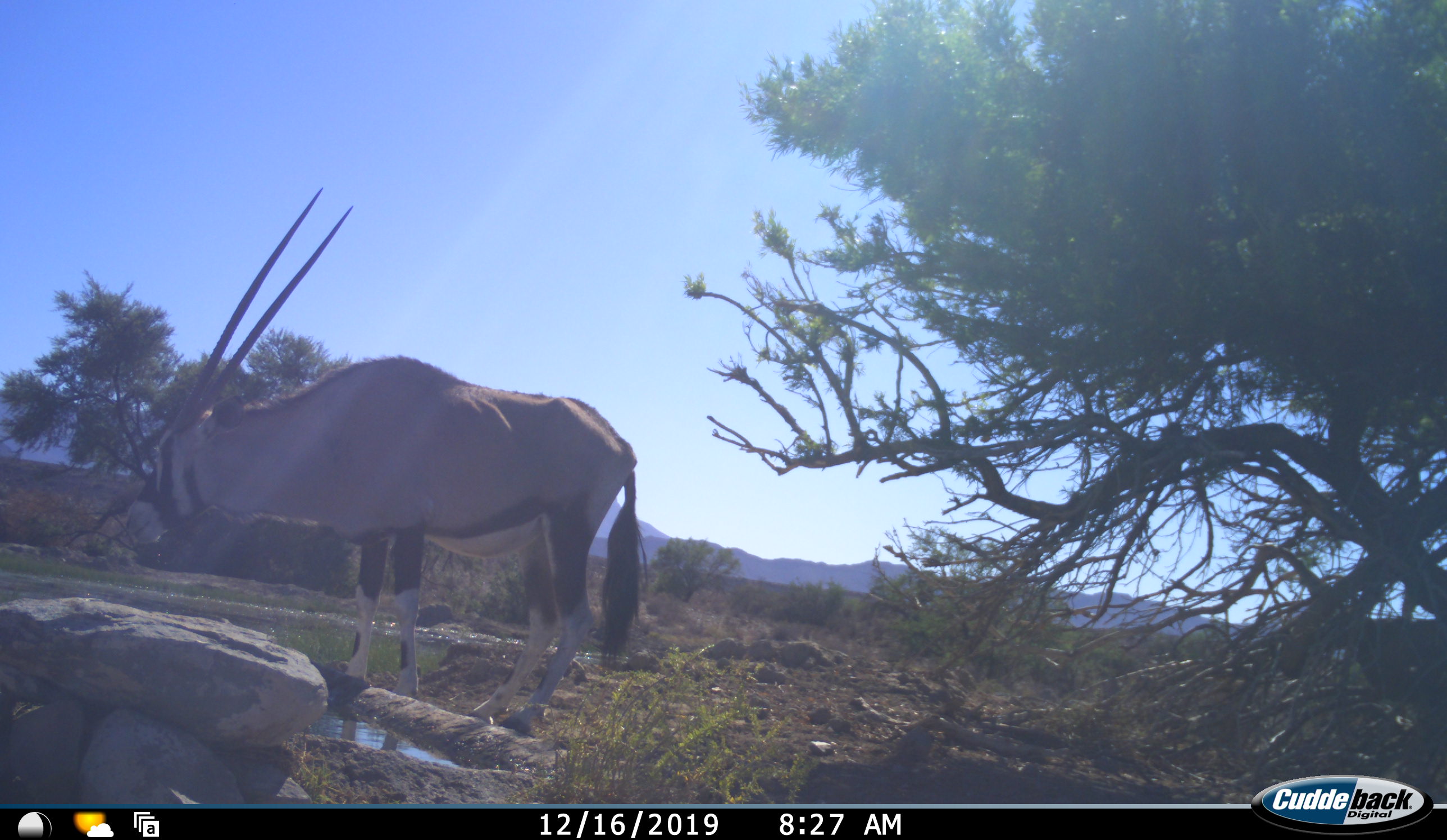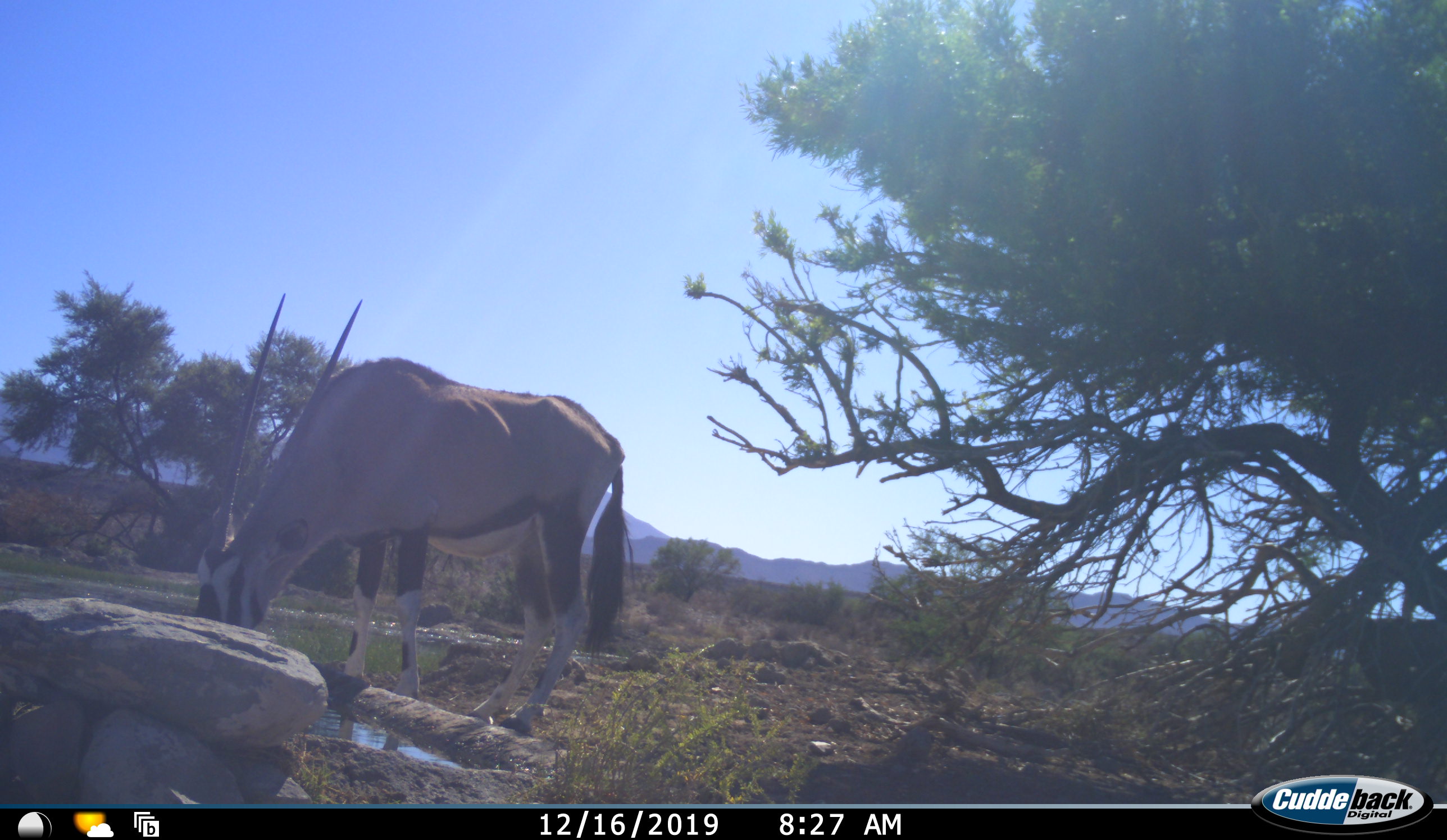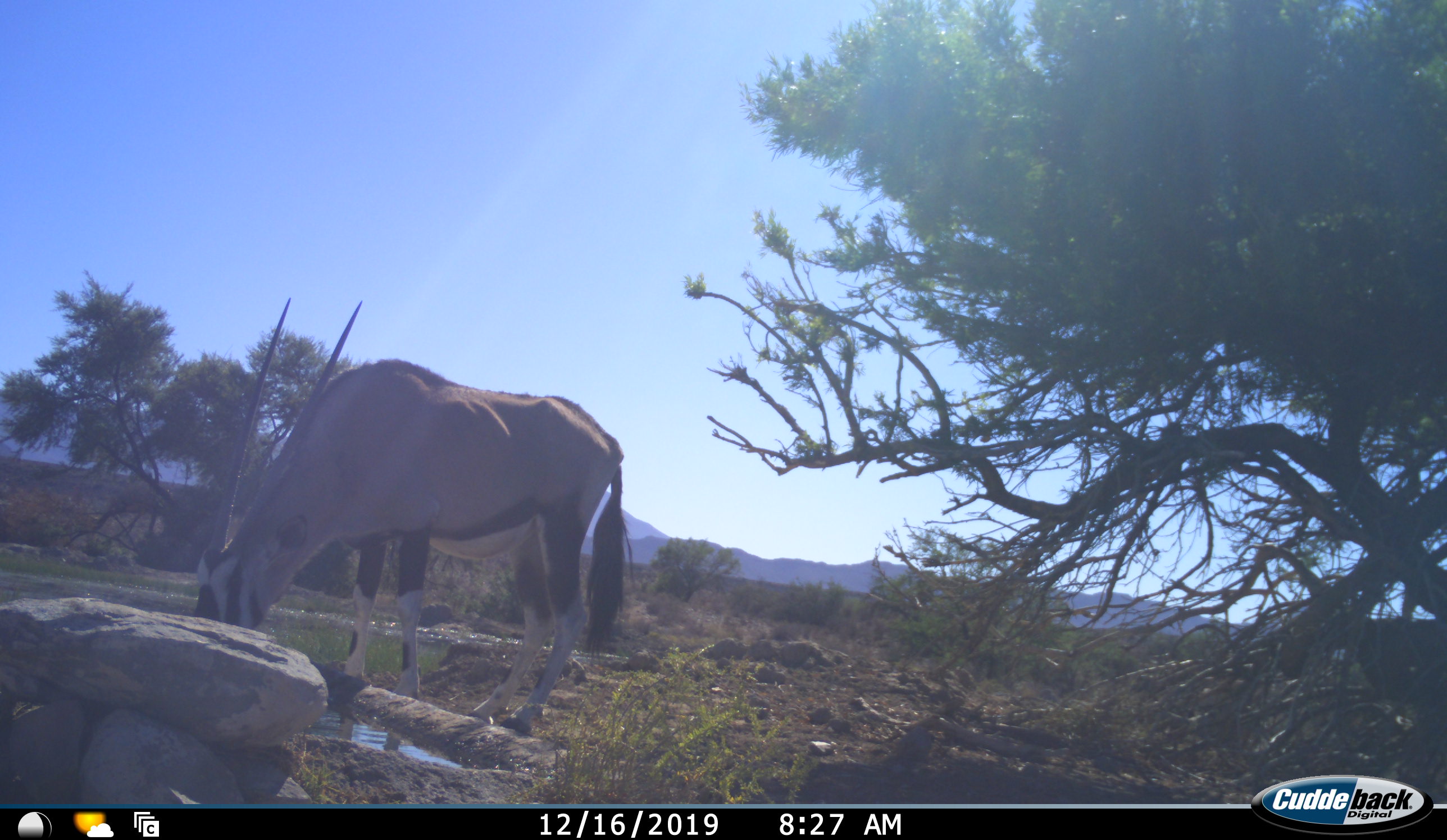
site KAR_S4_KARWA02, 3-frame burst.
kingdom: Animalia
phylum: Chordata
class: Mammalia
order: Artiodactyla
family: Bovidae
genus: Oryx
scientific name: Oryx gazella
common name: gemsbok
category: oryx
Oryx (gemsbok) (Oryx gazella), count 1. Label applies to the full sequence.